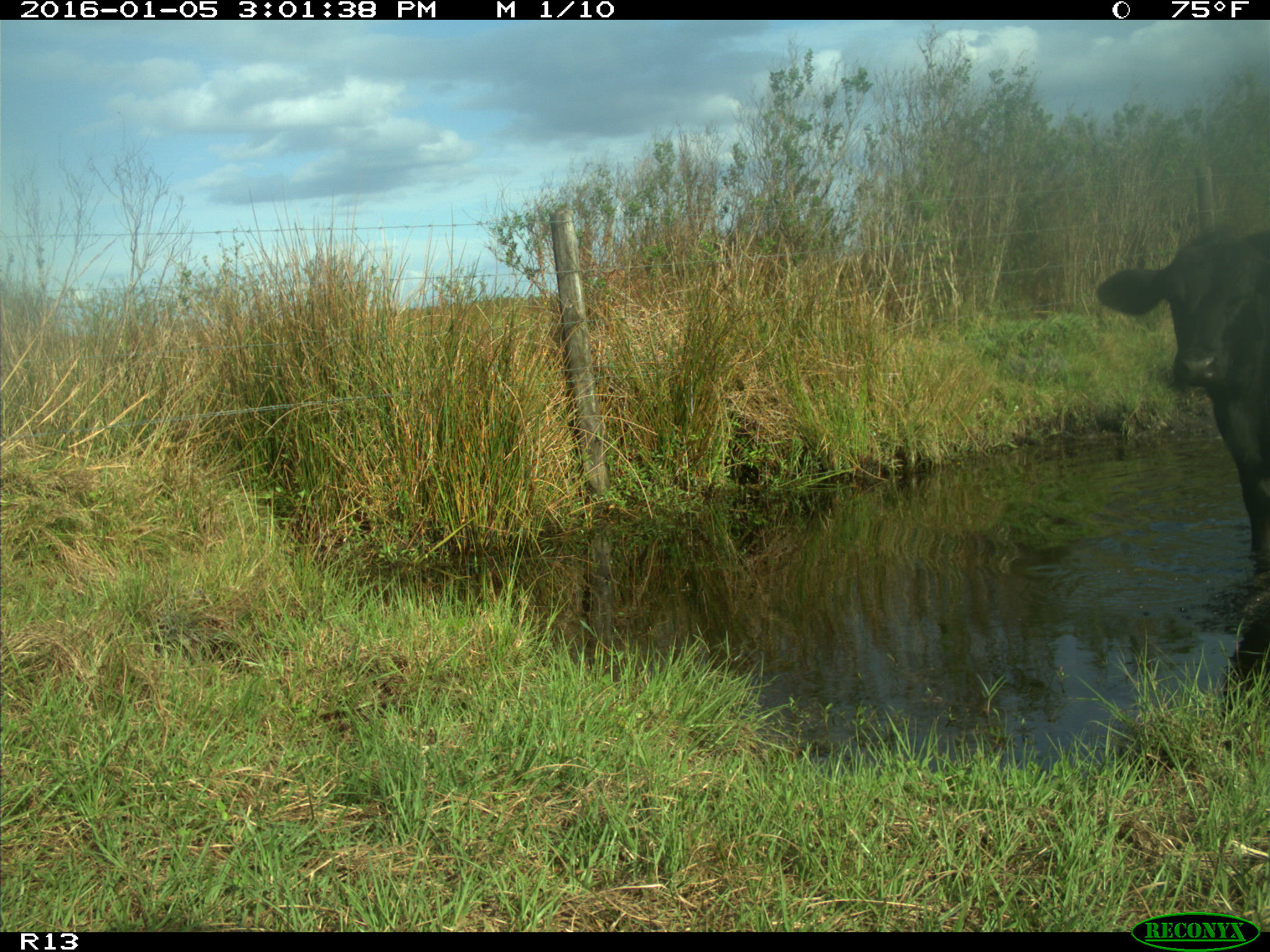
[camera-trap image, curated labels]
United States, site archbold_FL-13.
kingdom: Animalia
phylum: Chordata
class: Mammalia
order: Artiodactyla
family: Bovidae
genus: Bos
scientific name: Bos taurus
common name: domestic cow